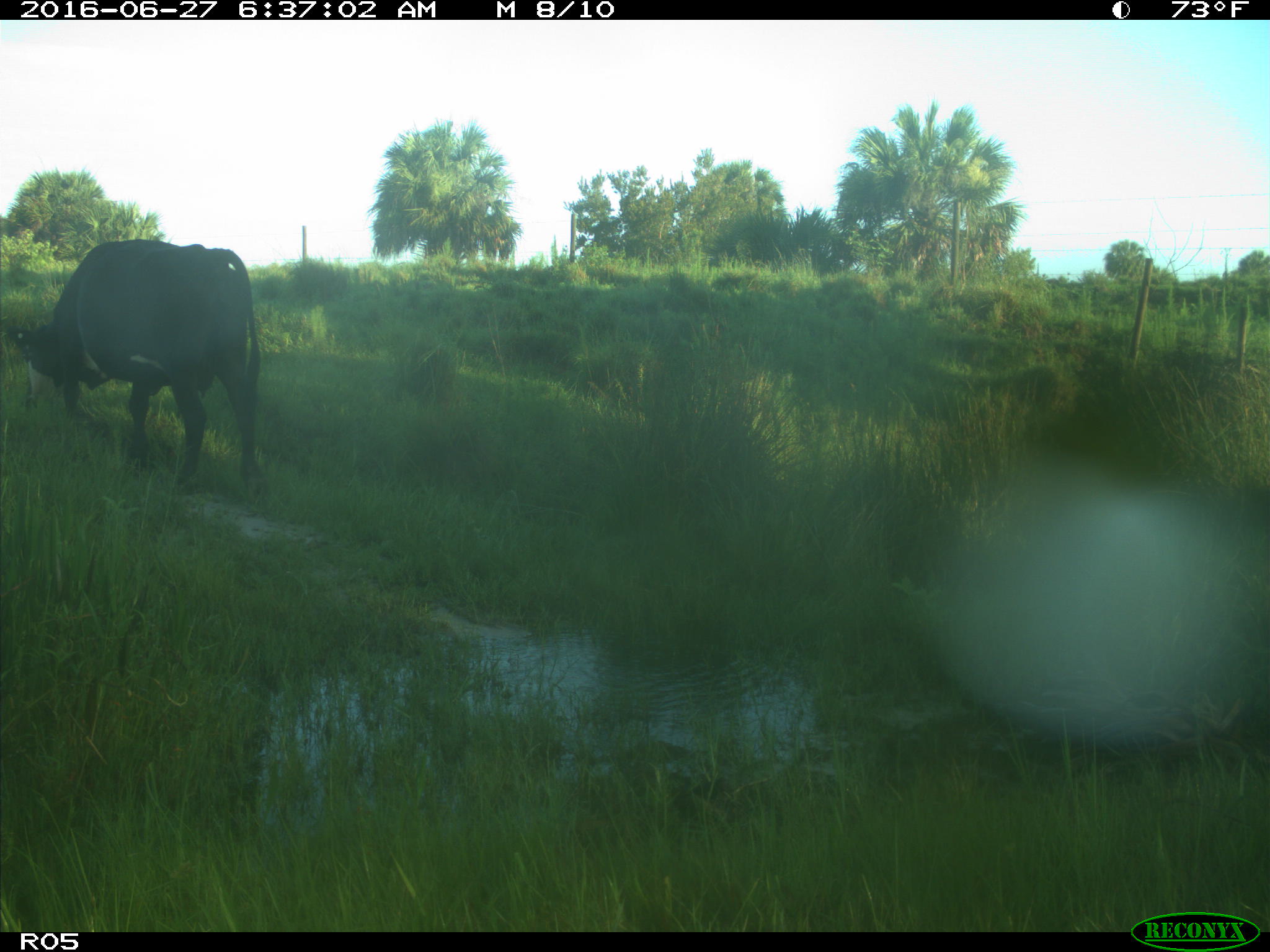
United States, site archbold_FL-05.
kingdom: Animalia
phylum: Chordata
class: Mammalia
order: Artiodactyla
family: Bovidae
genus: Bos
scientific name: Bos taurus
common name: domestic cow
Bos taurus (domestic cow).